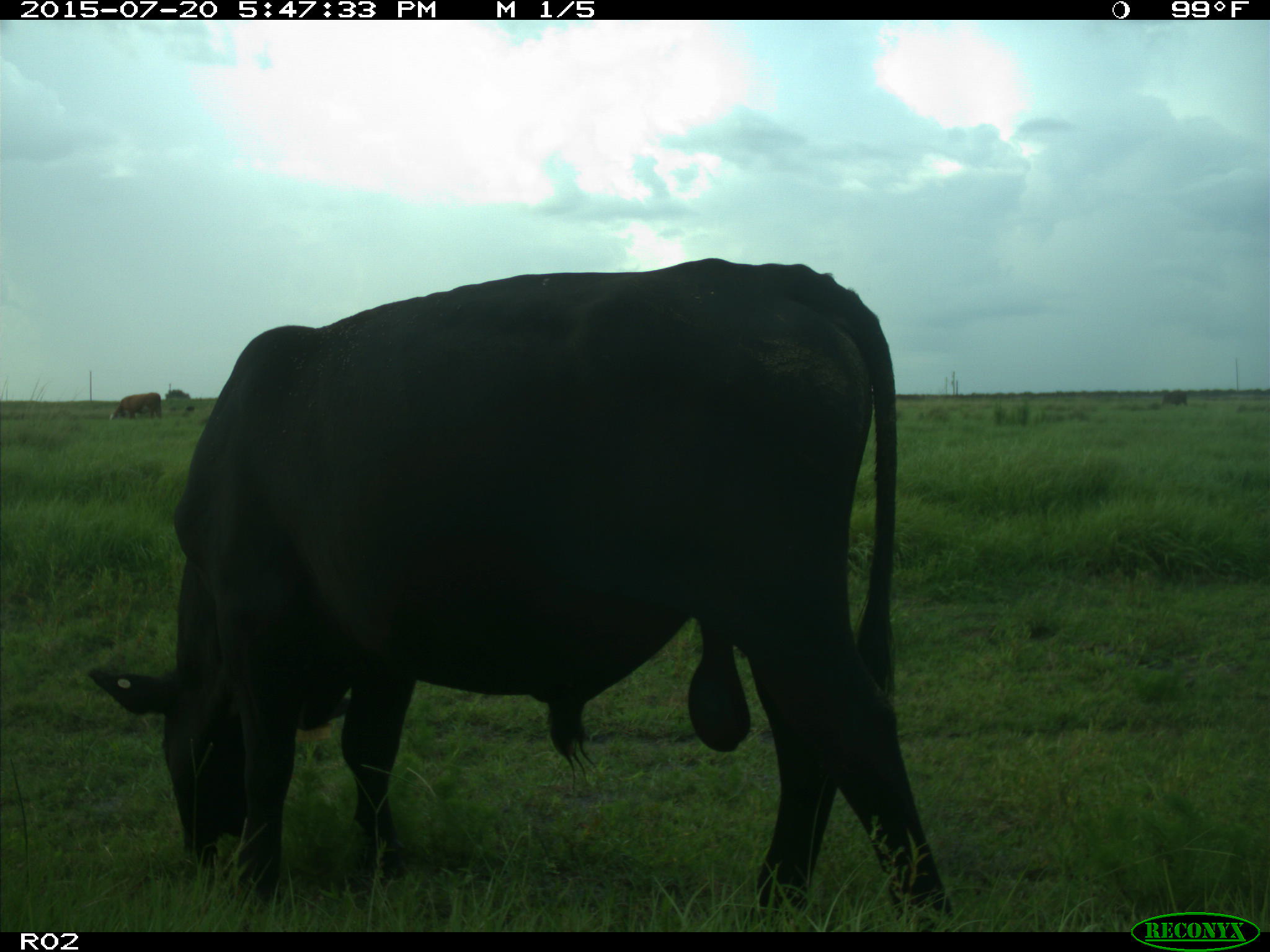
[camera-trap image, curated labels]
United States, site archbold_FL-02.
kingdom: Animalia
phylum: Chordata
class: Mammalia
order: Artiodactyla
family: Bovidae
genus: Bos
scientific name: Bos taurus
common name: domestic cow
Bos taurus (domestic cow).